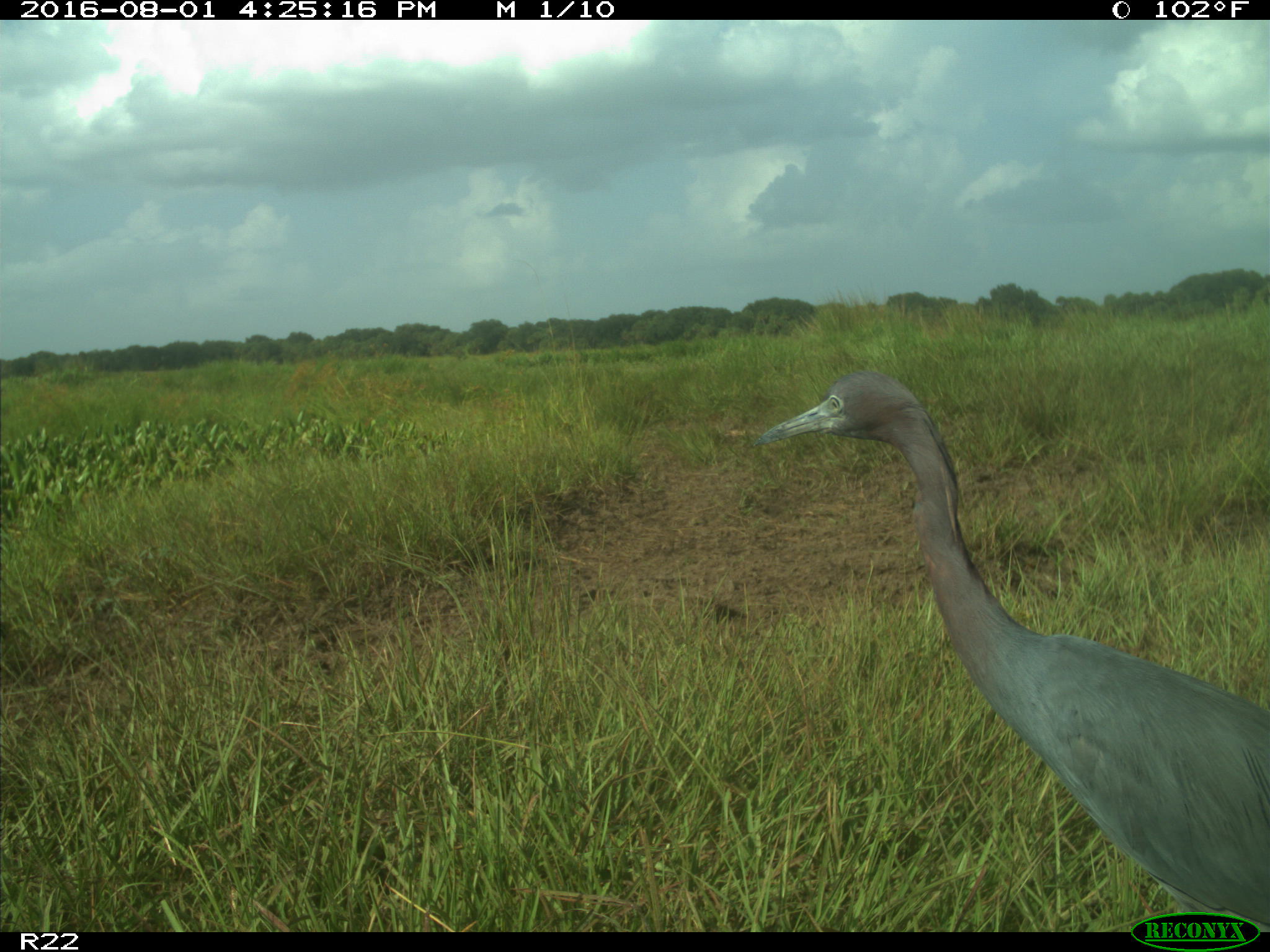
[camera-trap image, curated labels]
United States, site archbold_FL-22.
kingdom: Animalia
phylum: Chordata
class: Aves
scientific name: Aves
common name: birds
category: unidentified bird